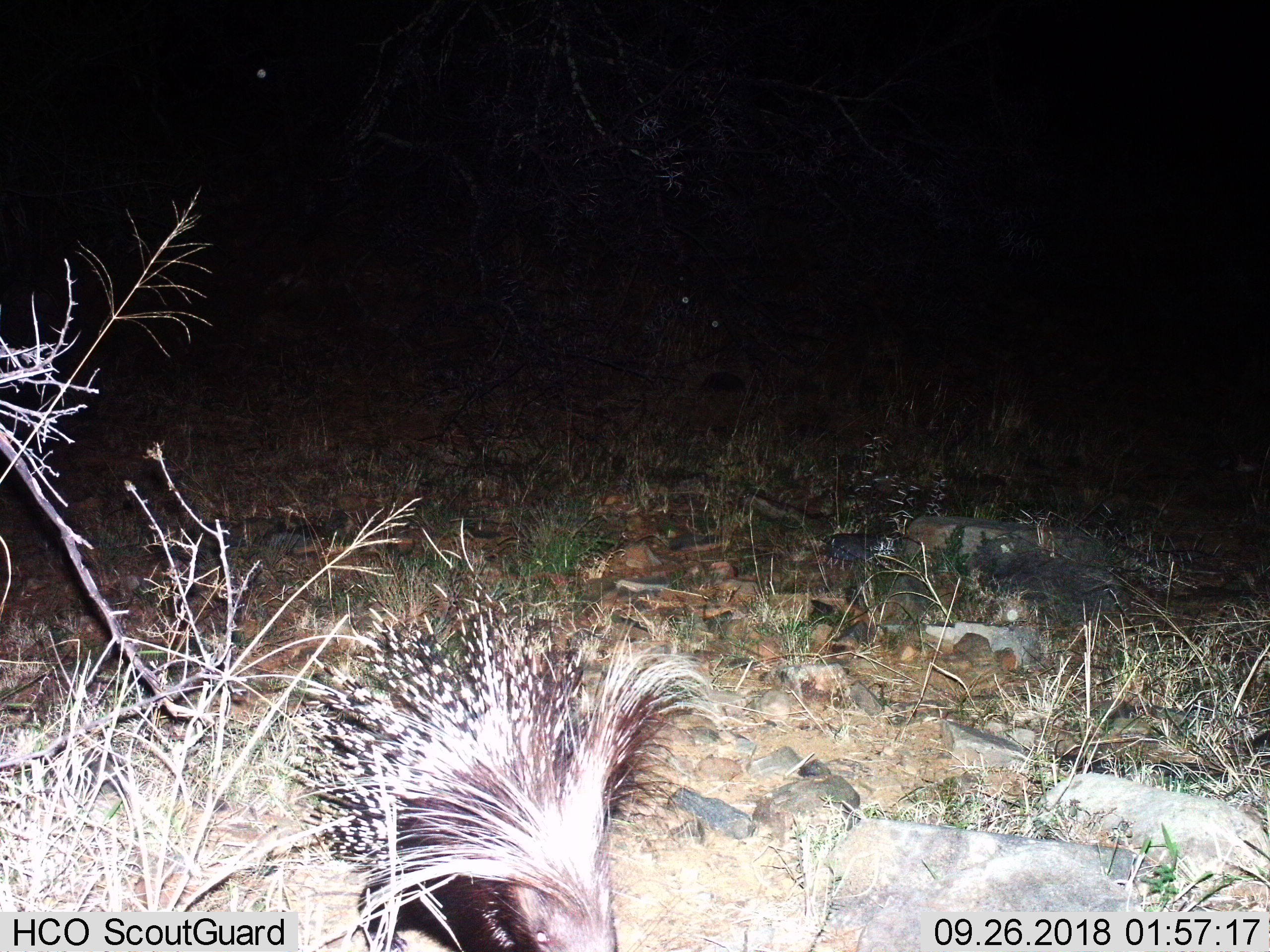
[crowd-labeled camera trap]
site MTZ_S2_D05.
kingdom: Animalia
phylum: Chordata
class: Mammalia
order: Rodentia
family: Hystricidae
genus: Hystrix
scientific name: Hystrix cristata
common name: crested porcupine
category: porcupine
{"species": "porcupine (crested porcupine) (Hystrix cristata)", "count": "1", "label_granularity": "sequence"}